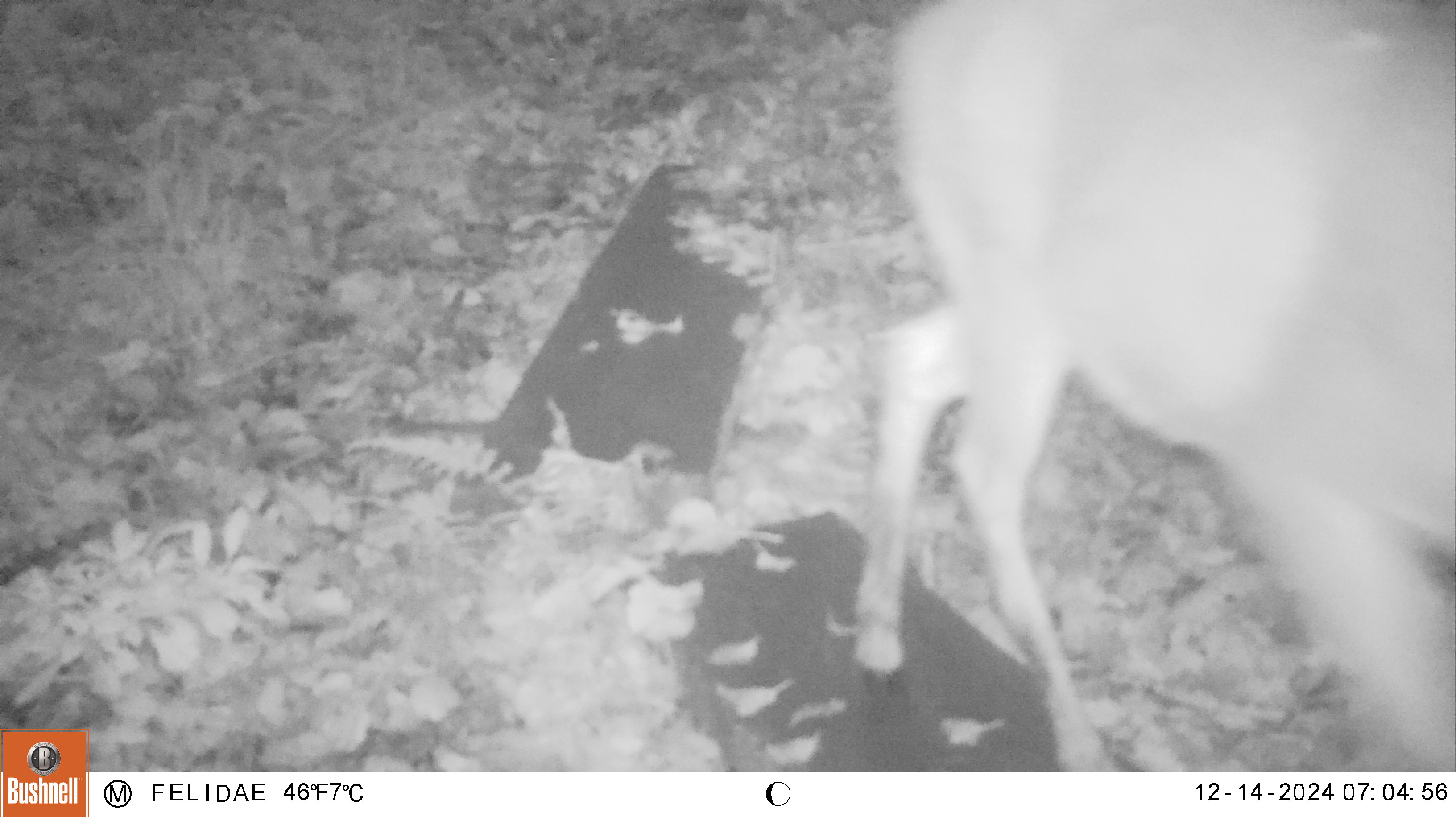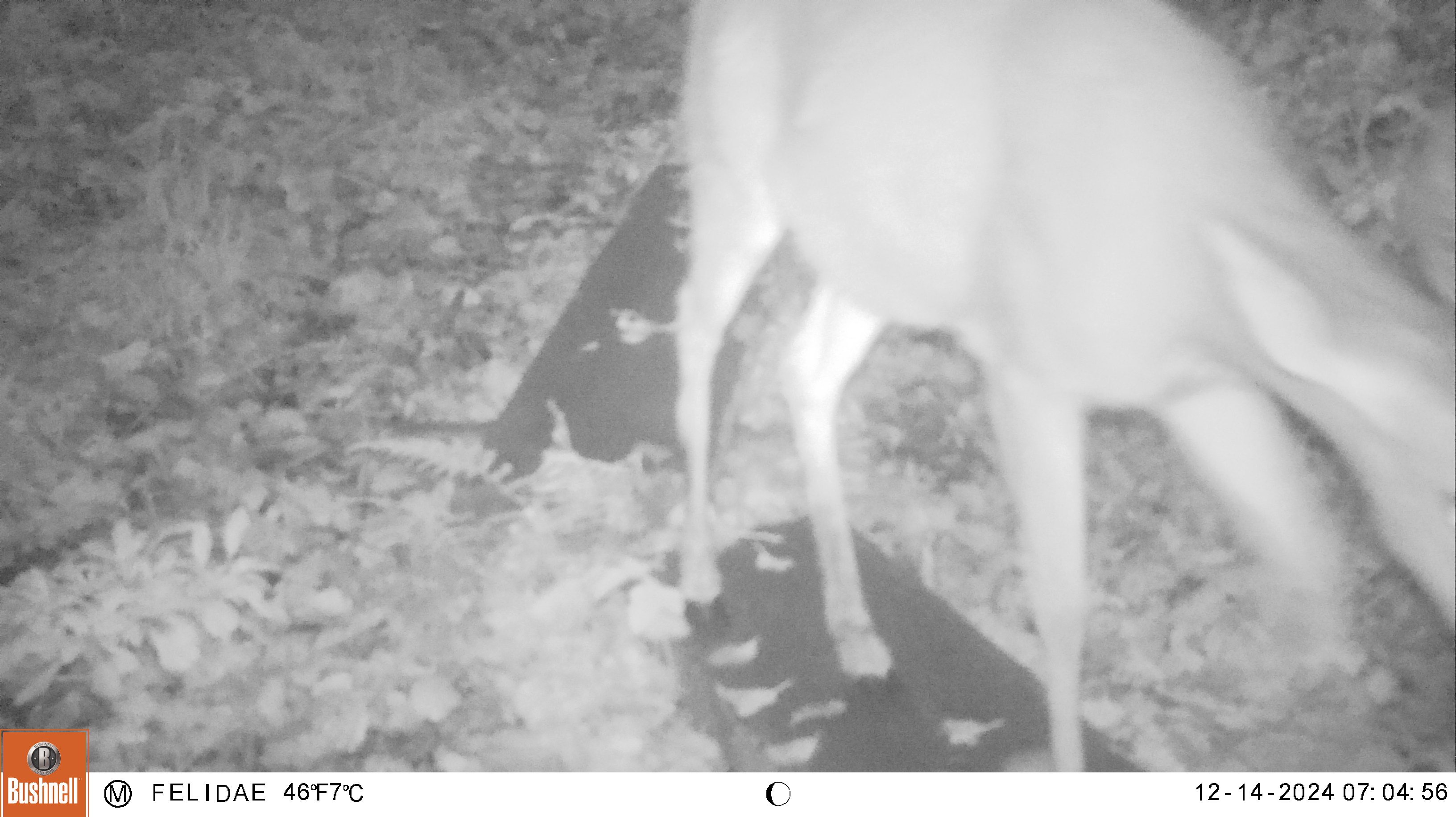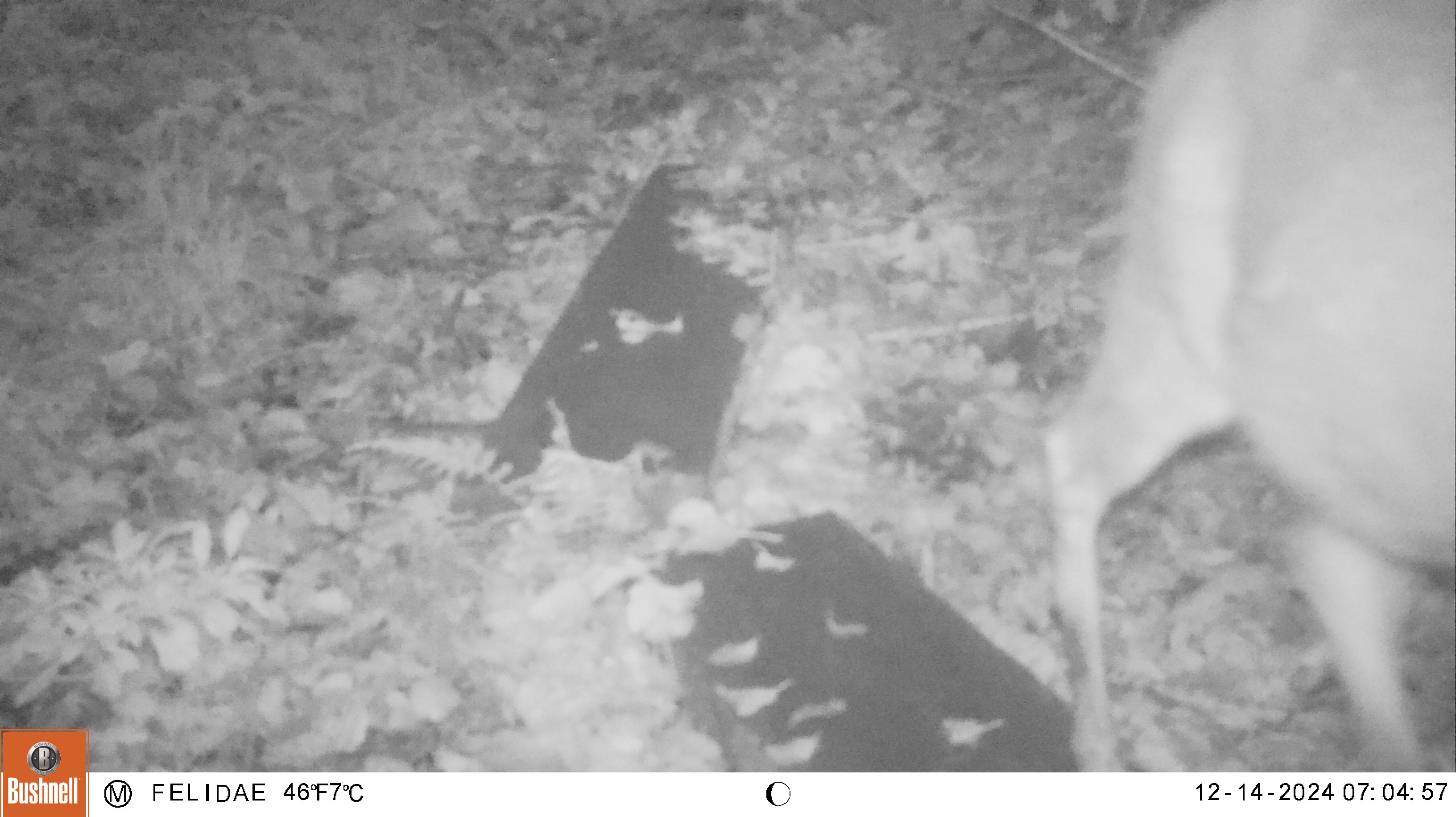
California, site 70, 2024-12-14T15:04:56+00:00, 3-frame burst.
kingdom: Animalia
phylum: Chordata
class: Mammalia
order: Artiodactyla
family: Cervidae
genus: Odocoileus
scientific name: Odocoileus hemionus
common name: mule deer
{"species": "mule deer (Odocoileus hemionus)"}